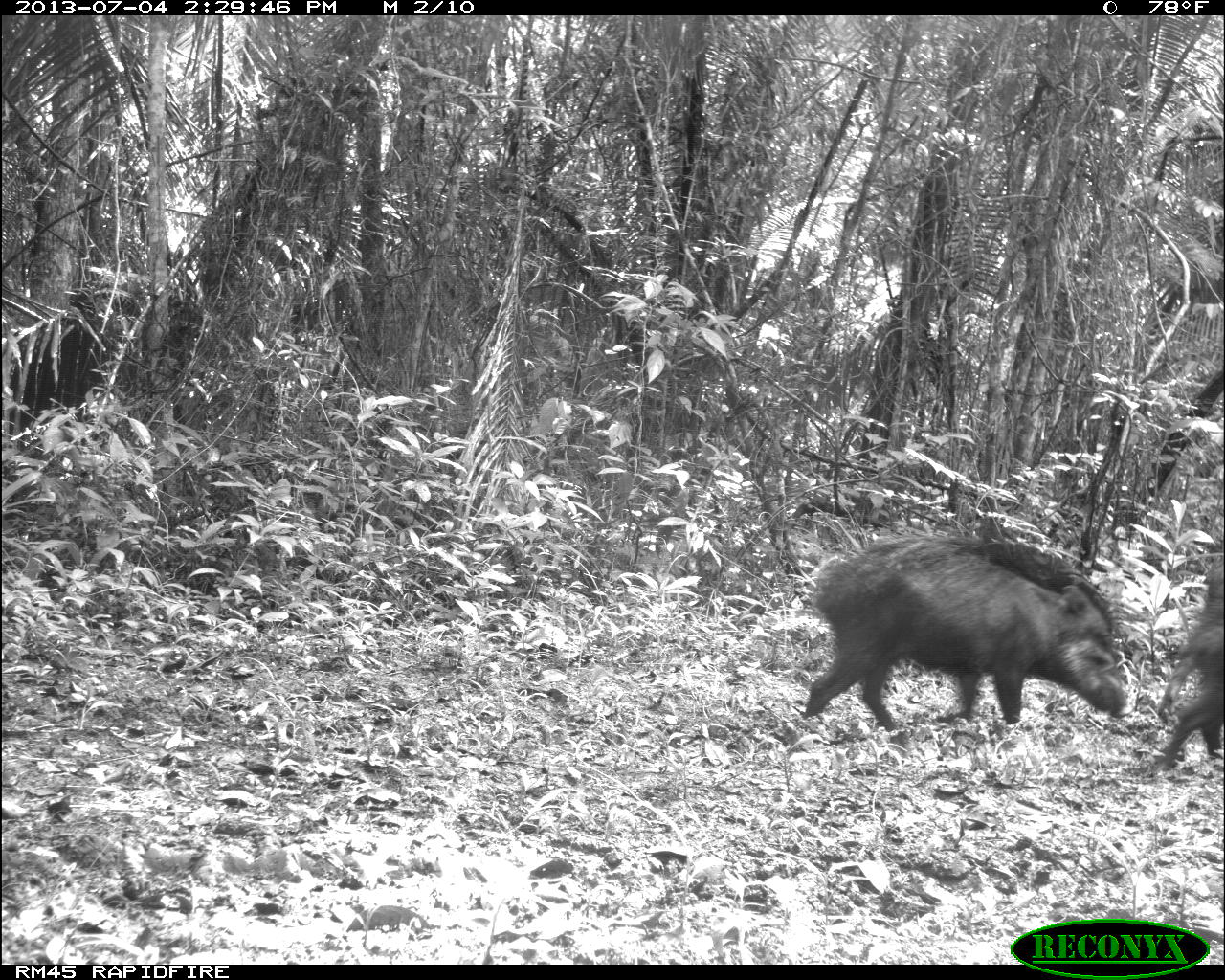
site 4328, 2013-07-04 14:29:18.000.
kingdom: Animalia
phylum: Chordata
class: Mammalia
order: Artiodactyla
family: Tayassuidae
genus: Tayassu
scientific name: Tayassu pecari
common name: white-lipped peccary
Tayassu pecari (white-lipped peccary), count 44.